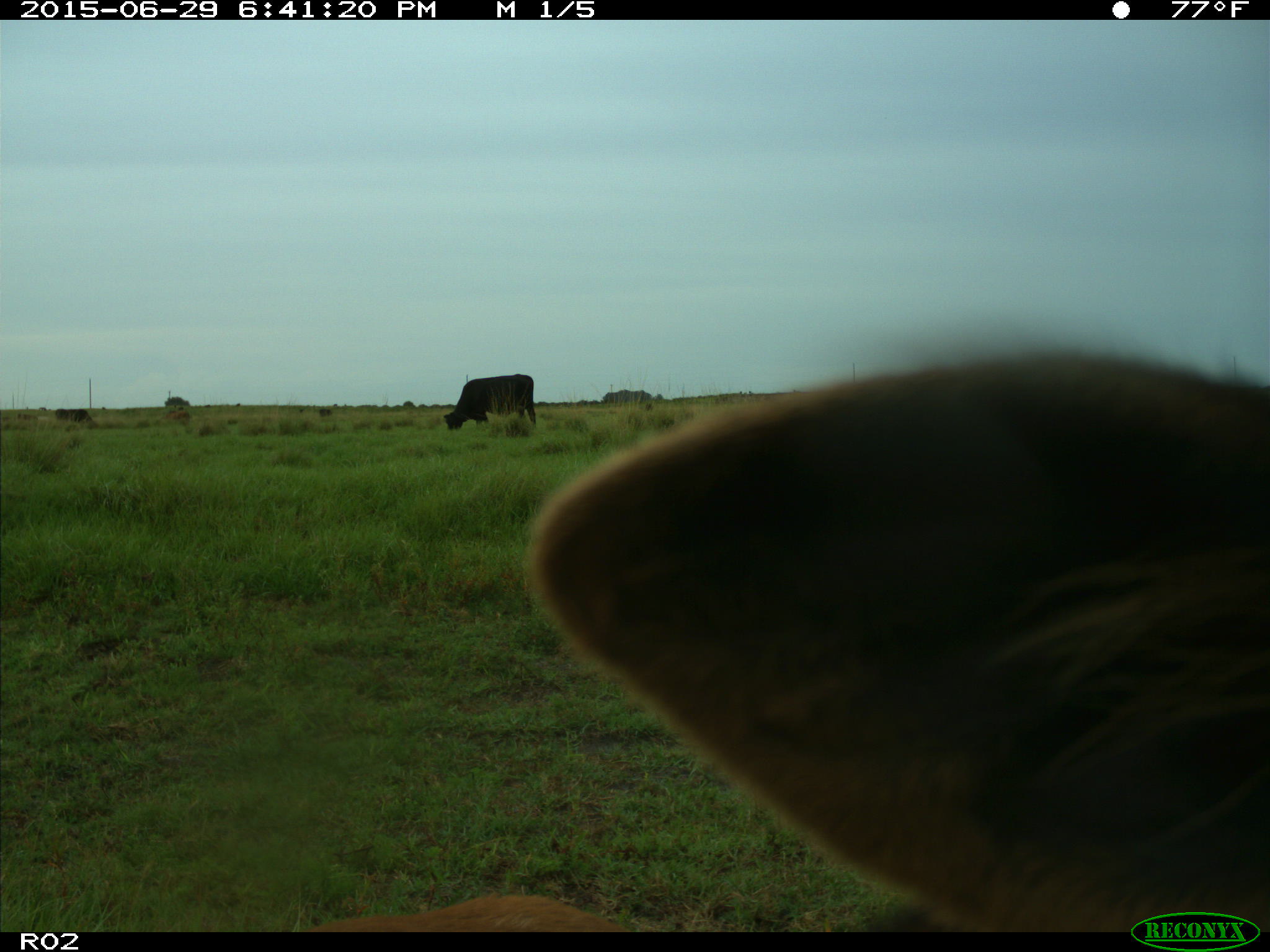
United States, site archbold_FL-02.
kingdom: Animalia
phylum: Chordata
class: Mammalia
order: Artiodactyla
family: Bovidae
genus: Bos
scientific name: Bos taurus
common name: domestic cow